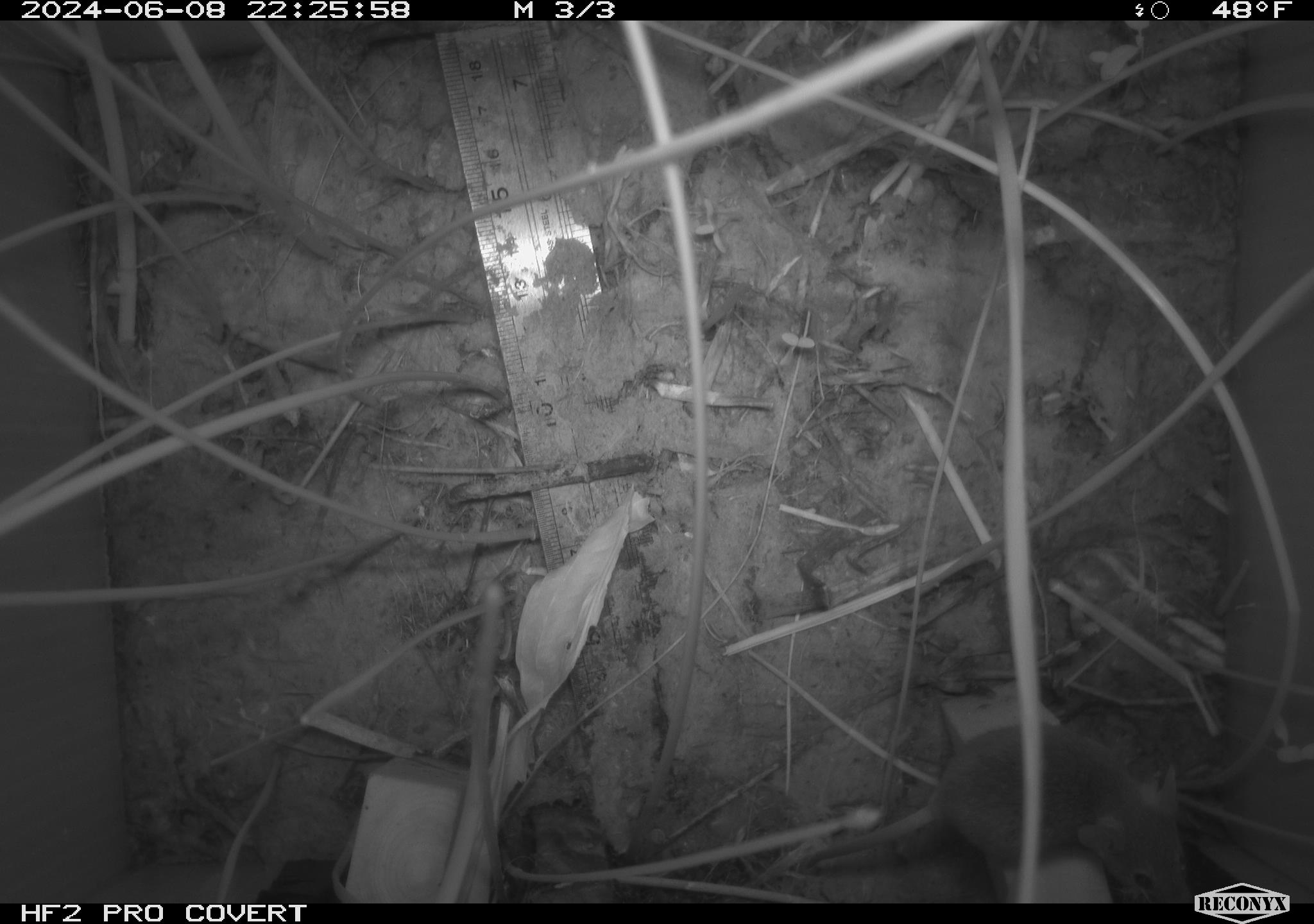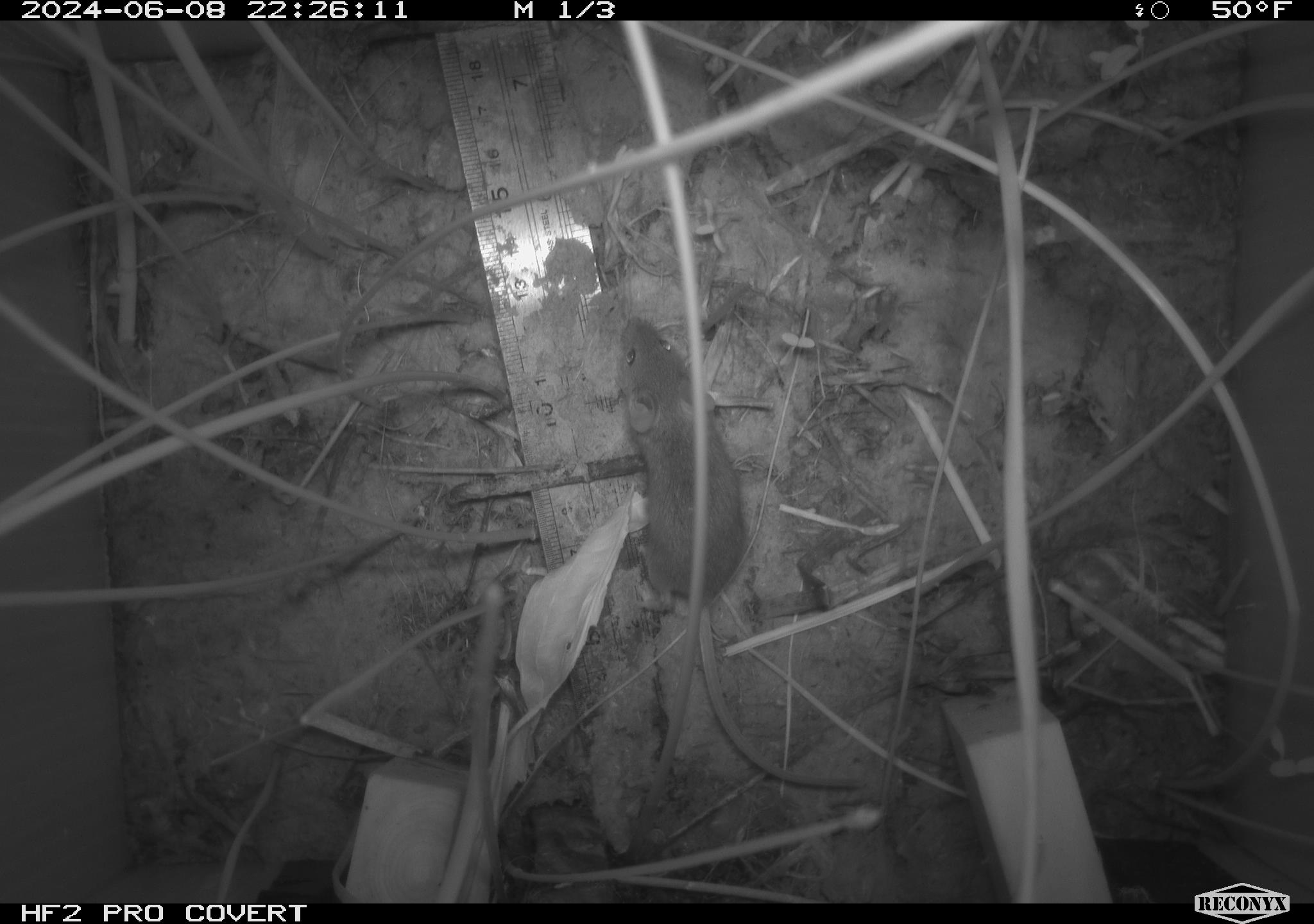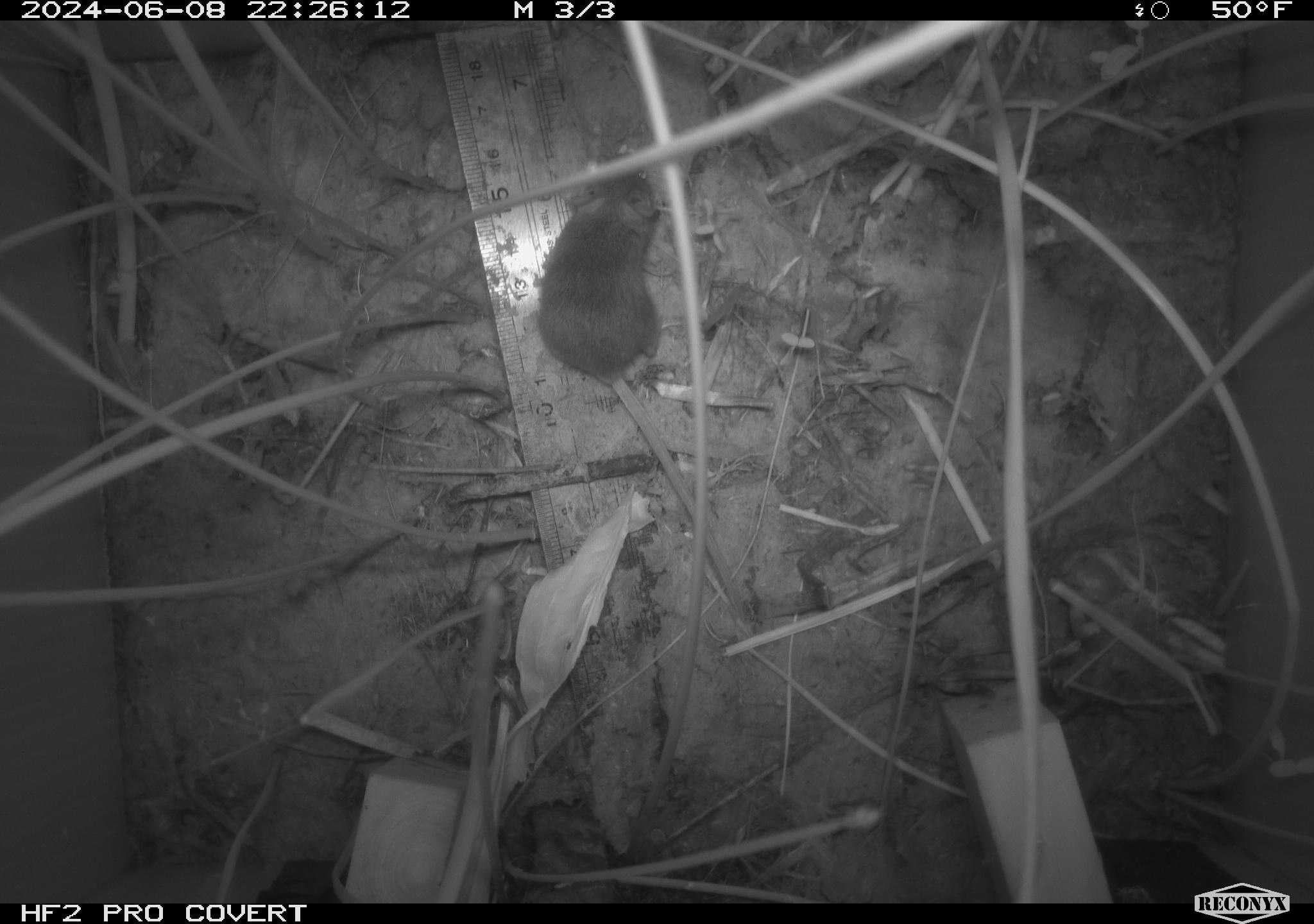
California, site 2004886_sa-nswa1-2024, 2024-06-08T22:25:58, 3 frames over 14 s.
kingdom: Animalia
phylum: Chordata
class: Mammalia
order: Rodentia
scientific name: Rodentia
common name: rodent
Rodent (Rodentia).